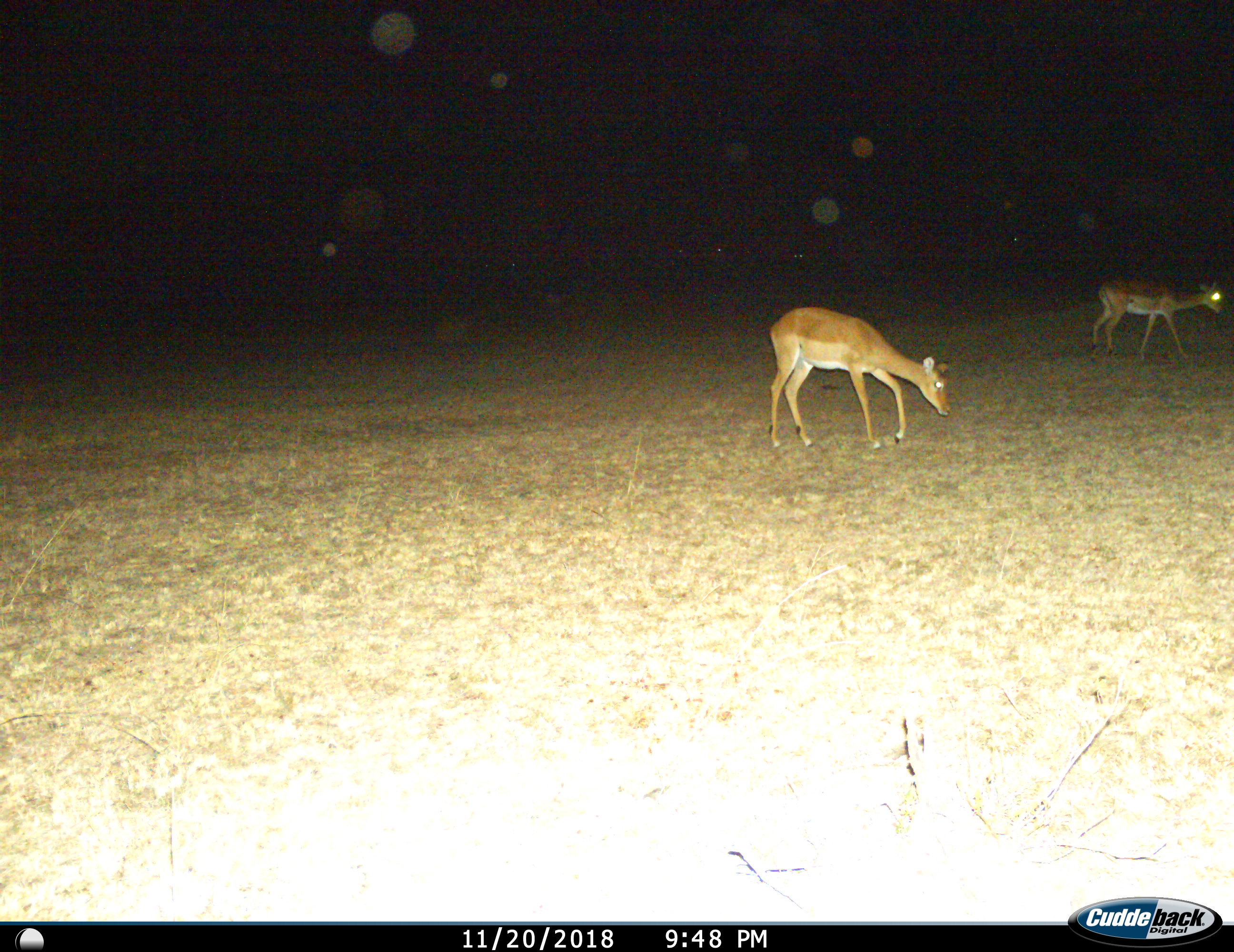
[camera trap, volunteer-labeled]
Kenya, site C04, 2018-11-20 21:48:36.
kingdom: Animalia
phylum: Chordata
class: Mammalia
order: Artiodactyla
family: Bovidae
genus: Aepyceros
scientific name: Aepyceros melampus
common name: impala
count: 2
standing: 62%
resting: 0%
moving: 62%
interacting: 0%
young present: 0%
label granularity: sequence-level